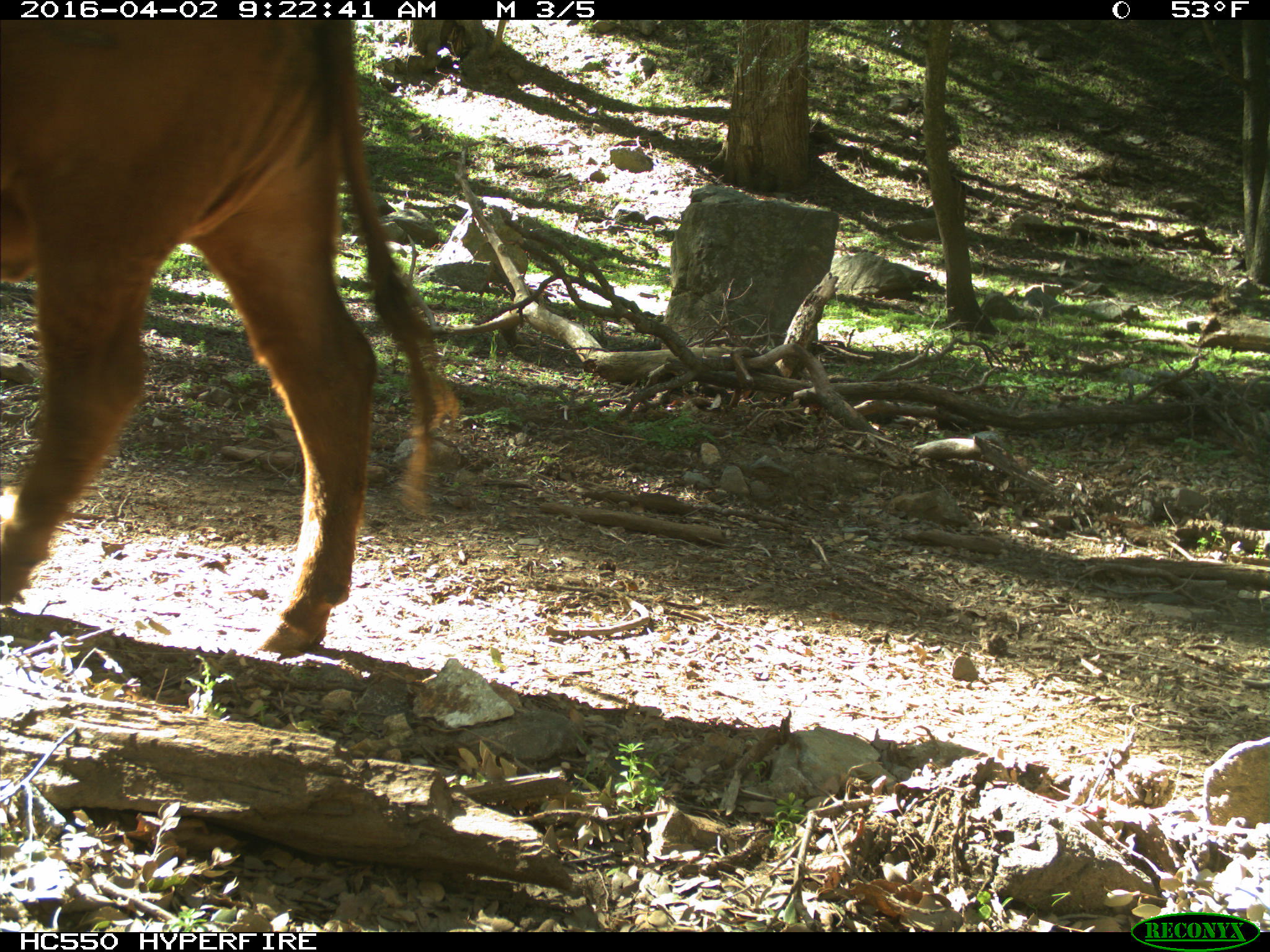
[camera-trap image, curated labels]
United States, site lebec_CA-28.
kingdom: Animalia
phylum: Chordata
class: Mammalia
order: Artiodactyla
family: Bovidae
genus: Bos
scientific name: Bos taurus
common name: domestic cow